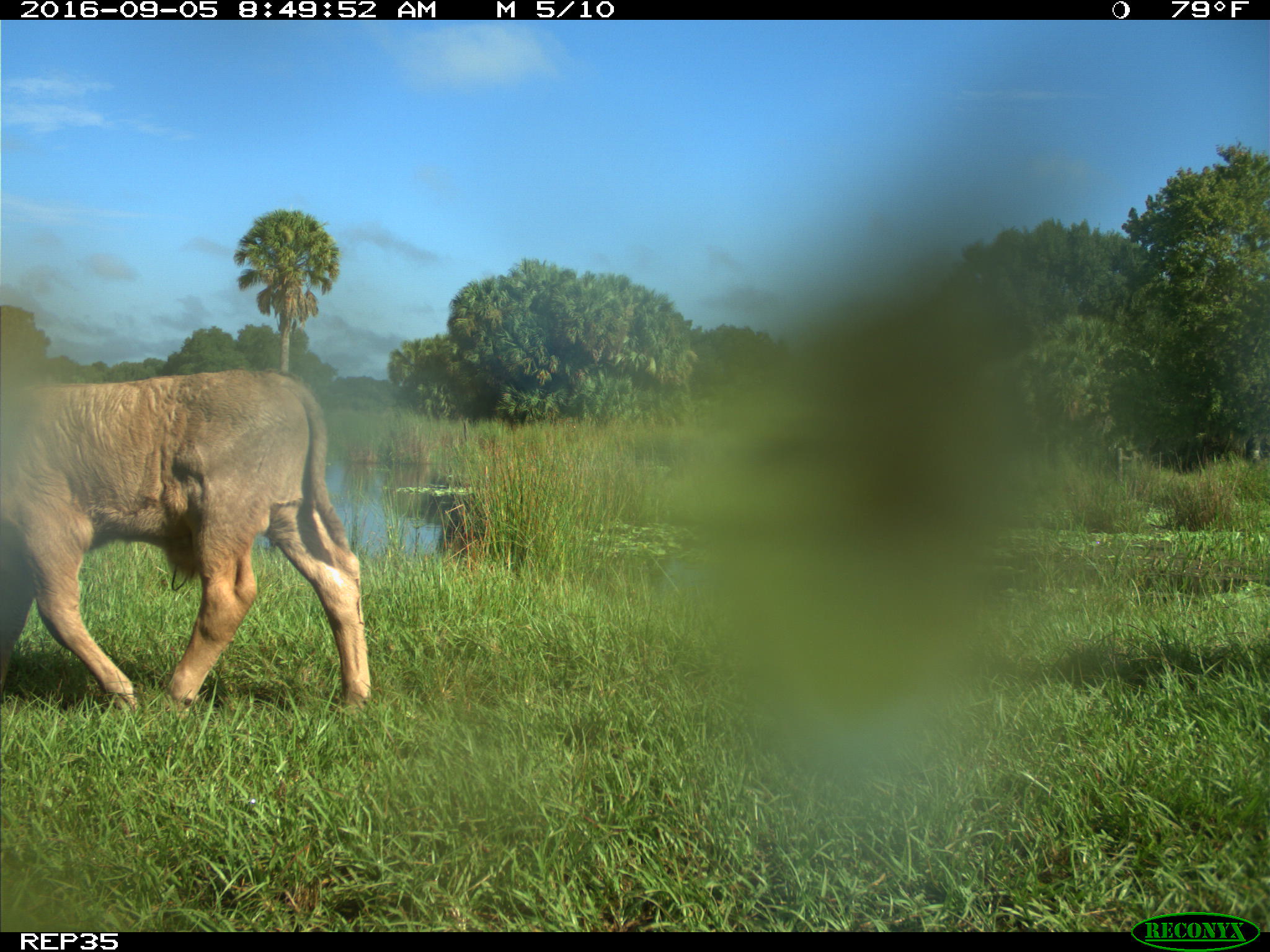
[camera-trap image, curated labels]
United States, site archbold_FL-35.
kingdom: Animalia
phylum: Chordata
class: Mammalia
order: Artiodactyla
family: Bovidae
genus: Bos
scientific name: Bos taurus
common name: domestic cow